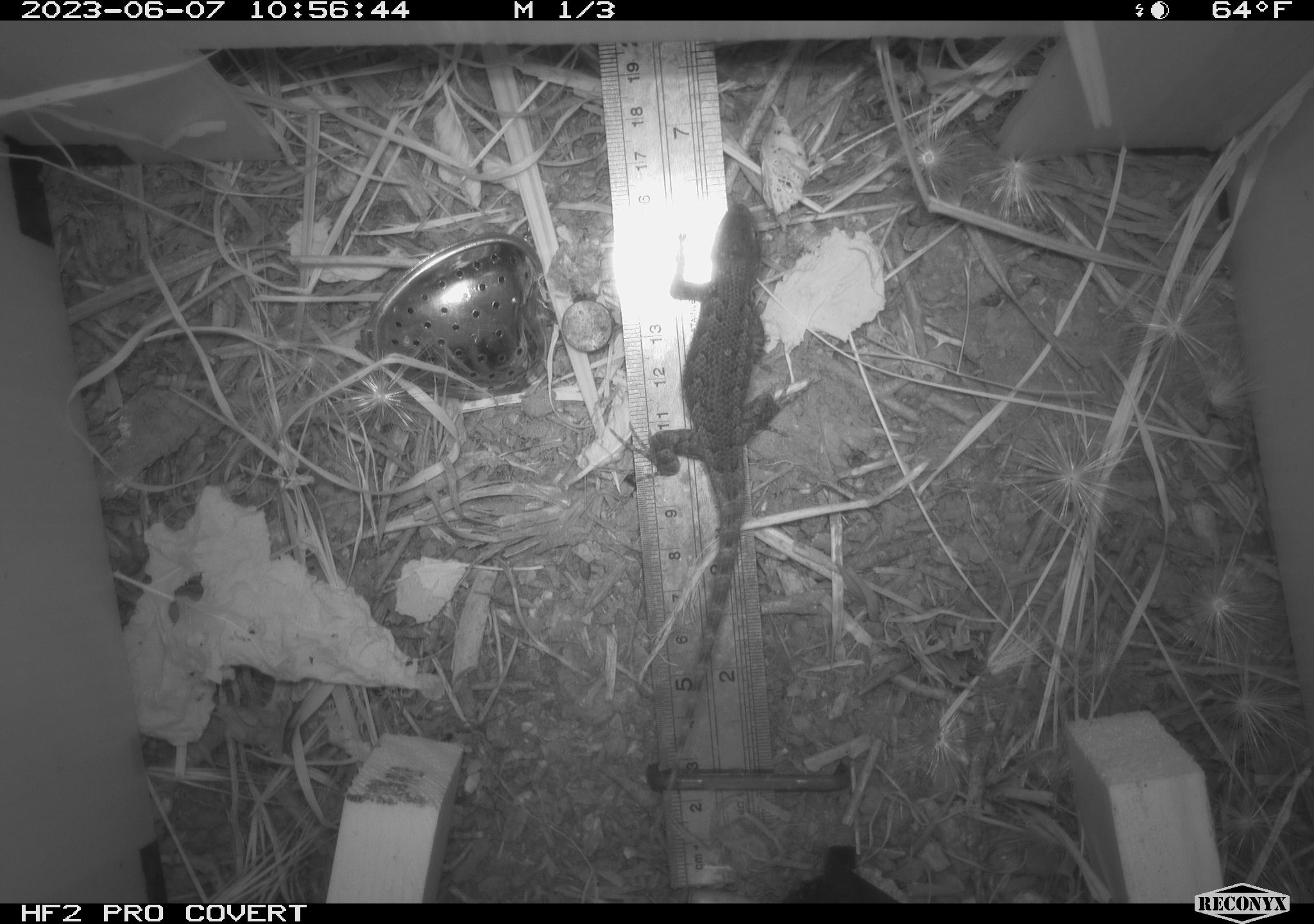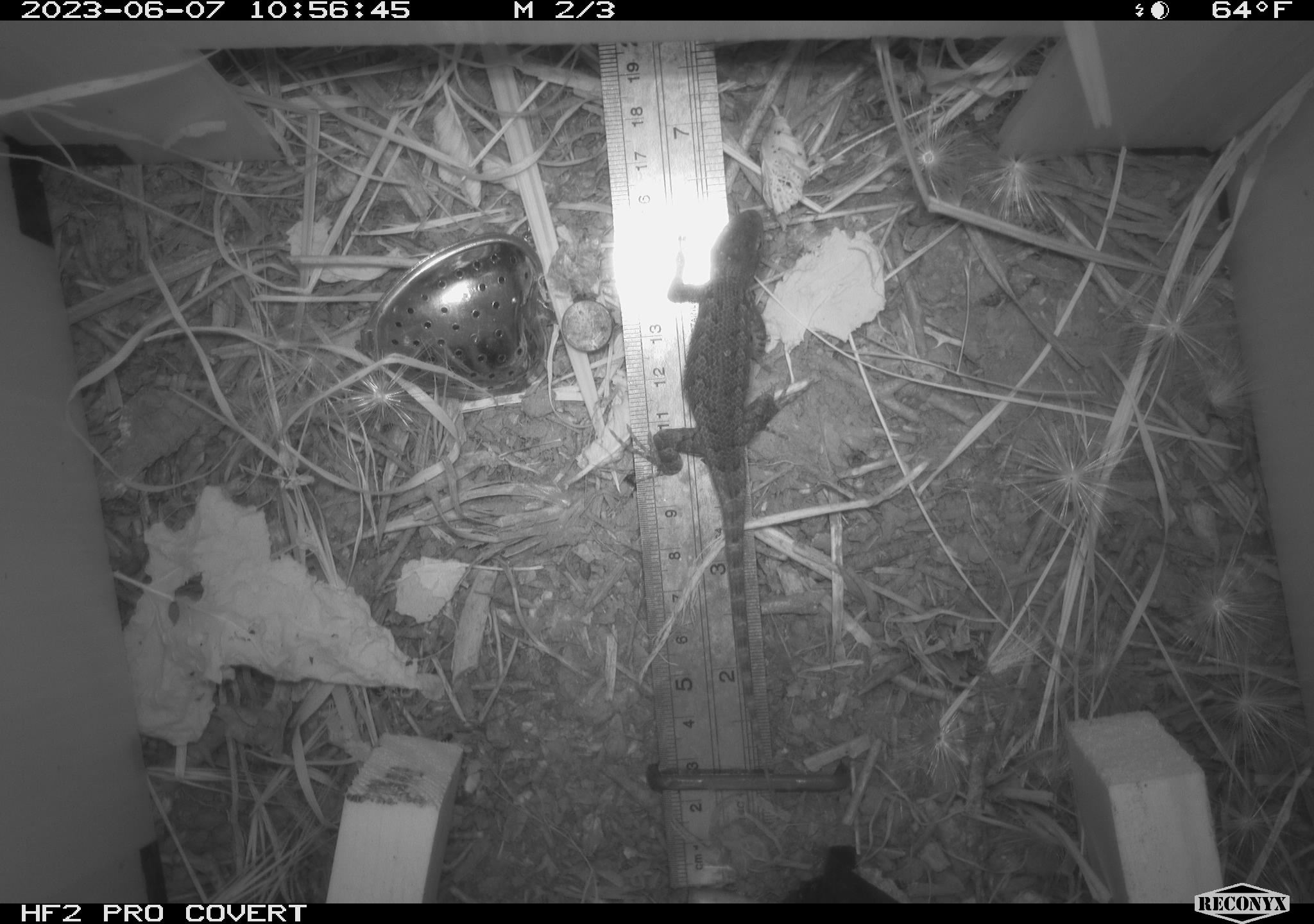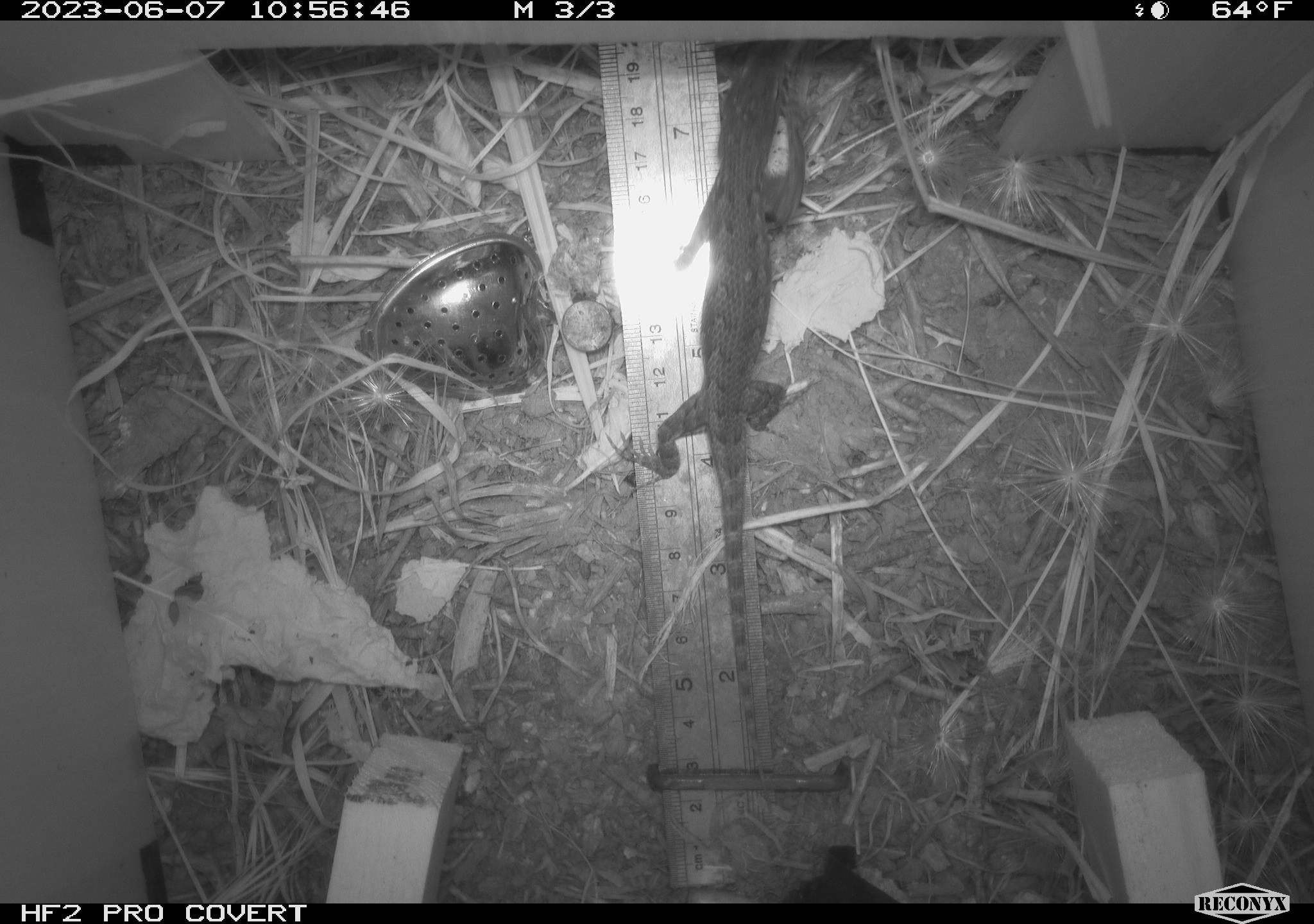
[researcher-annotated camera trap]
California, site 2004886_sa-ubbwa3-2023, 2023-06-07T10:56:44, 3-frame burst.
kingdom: Animalia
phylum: Chordata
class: Reptilia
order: Squamata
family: Phrynosomatidae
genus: Sceloporus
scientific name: Sceloporus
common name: spiny lizards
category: sceloporus species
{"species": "sceloporus species (spiny lizards) (Sceloporus)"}